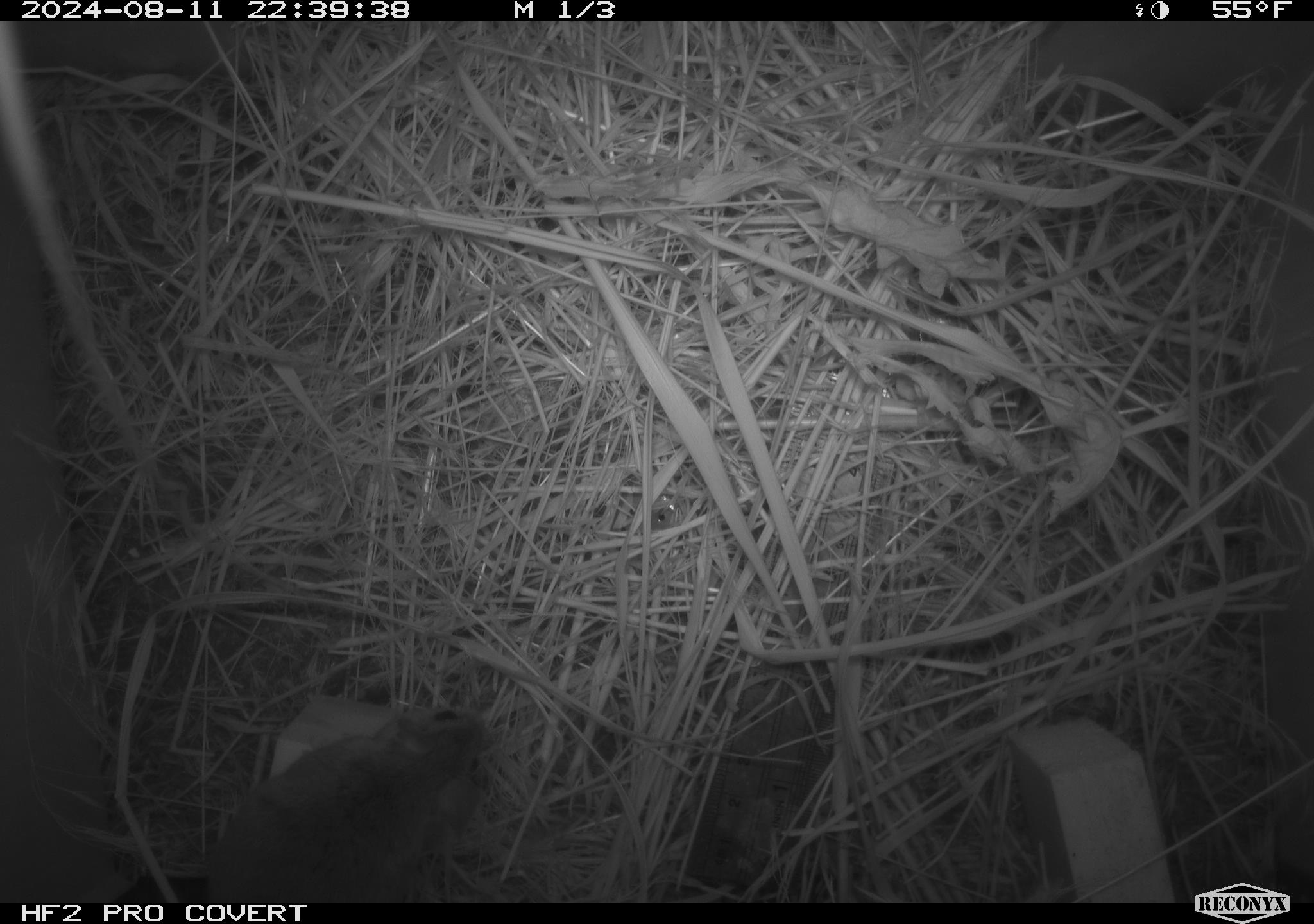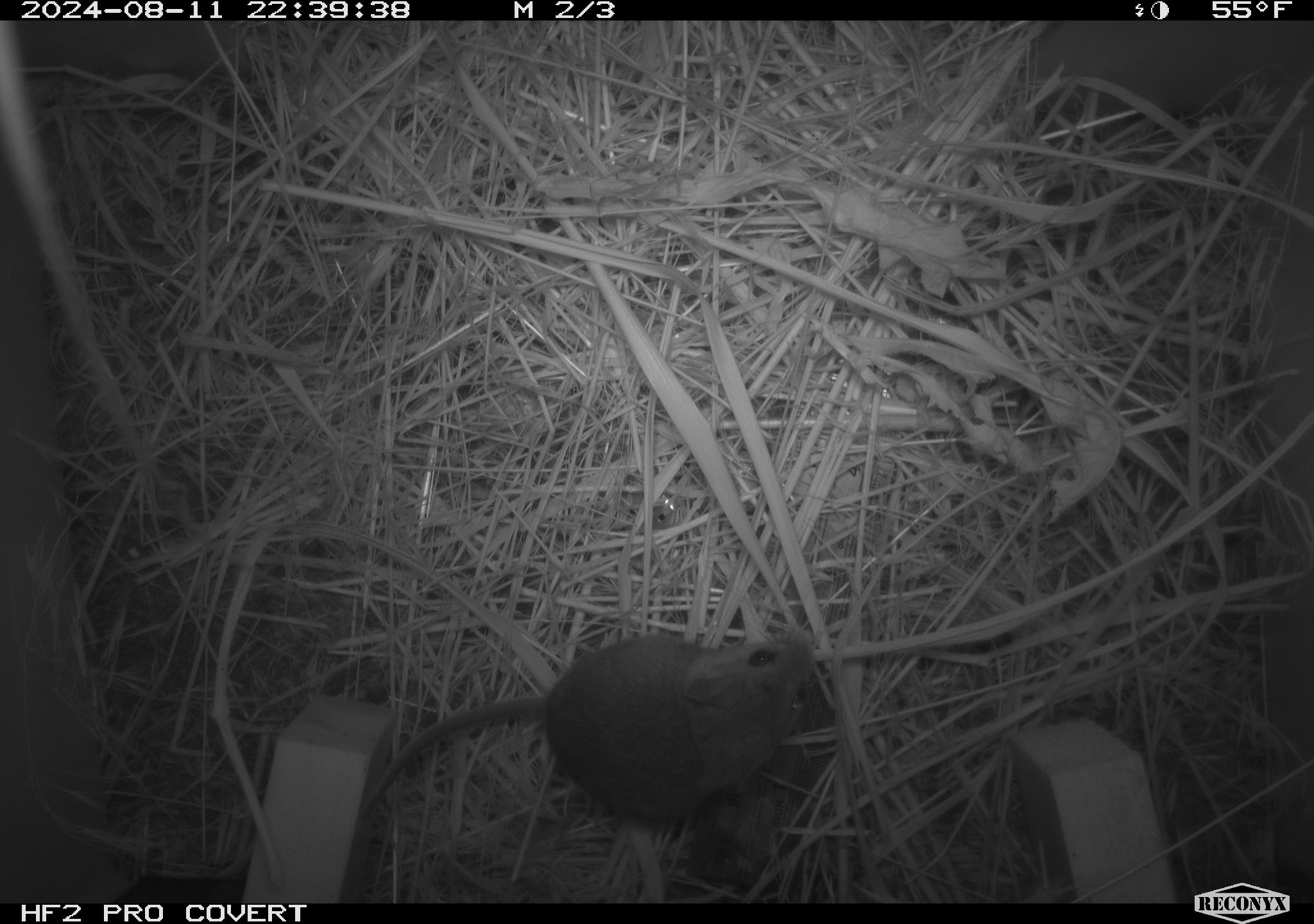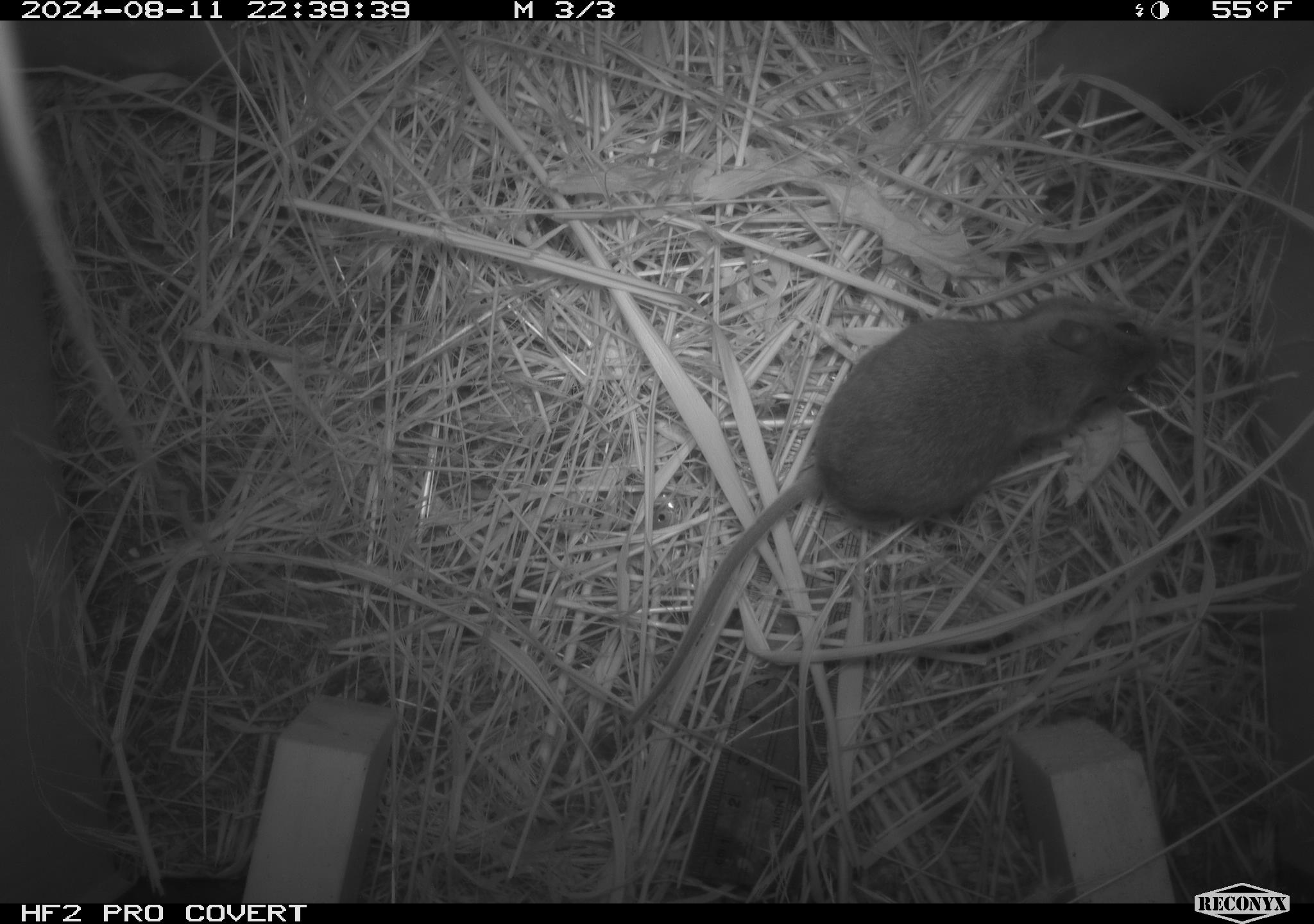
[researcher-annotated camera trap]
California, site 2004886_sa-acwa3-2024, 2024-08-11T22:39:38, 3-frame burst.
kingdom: Animalia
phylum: Chordata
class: Mammalia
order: Rodentia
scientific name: Rodentia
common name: mouse species